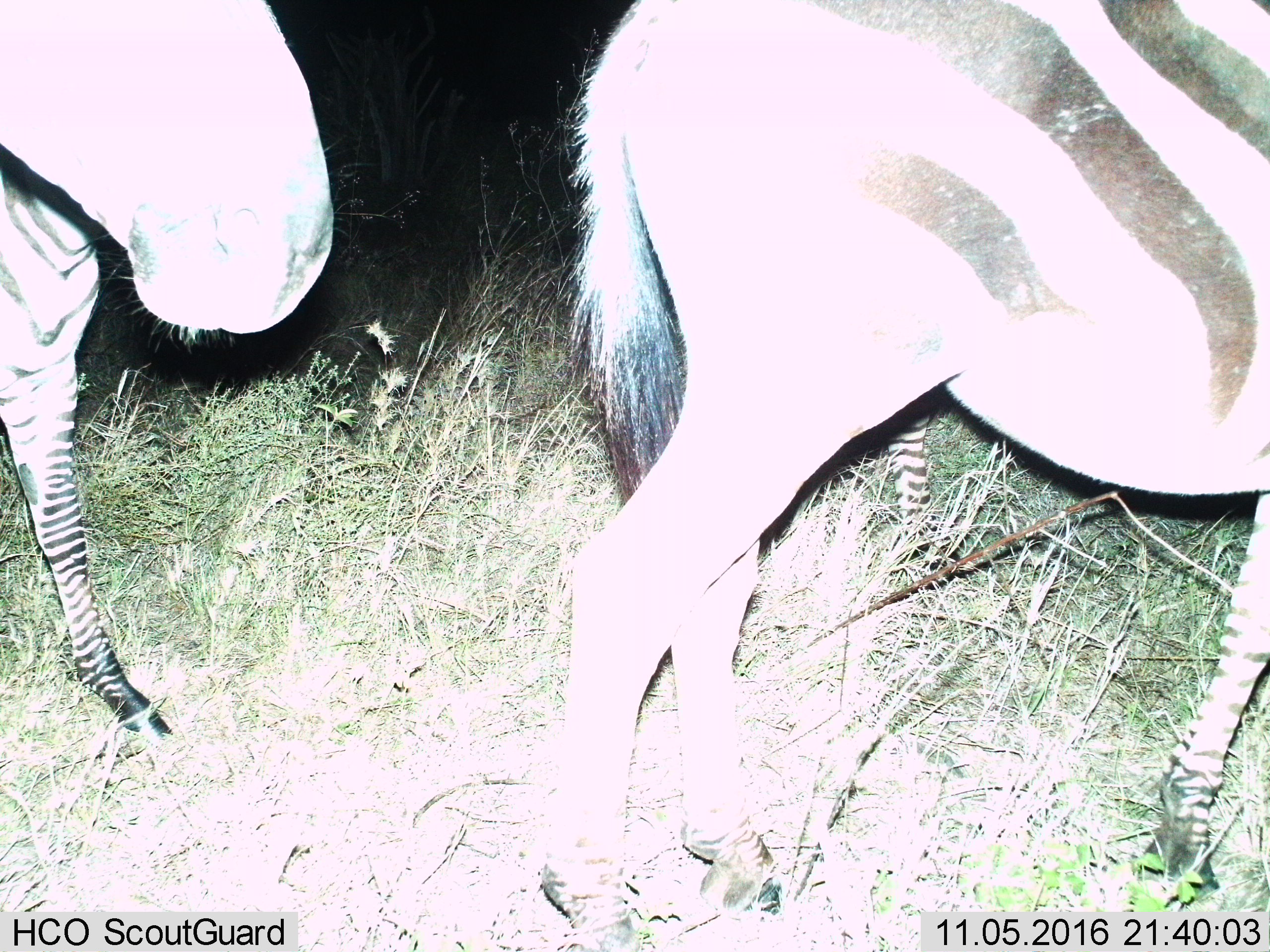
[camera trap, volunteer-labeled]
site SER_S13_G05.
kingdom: Animalia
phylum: Chordata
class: Mammalia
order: Perissodactyla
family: Equidae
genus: Equus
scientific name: Equus quagga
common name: plains zebra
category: zebraplains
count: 2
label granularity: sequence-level